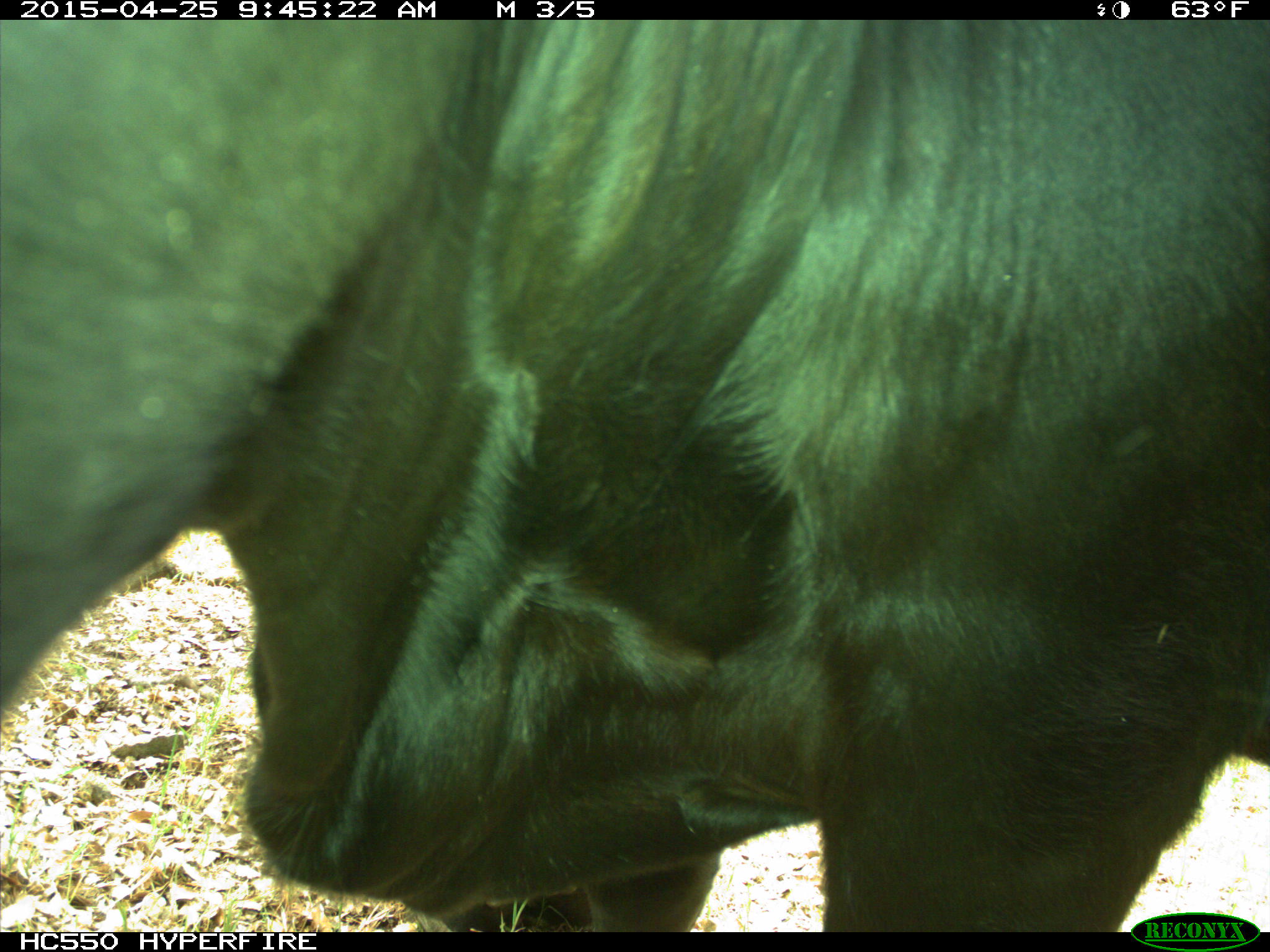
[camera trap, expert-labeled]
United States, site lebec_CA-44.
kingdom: Animalia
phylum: Chordata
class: Mammalia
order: Artiodactyla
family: Suidae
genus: Sus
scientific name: Sus scrofa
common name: wild boar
Sus scrofa (wild boar).